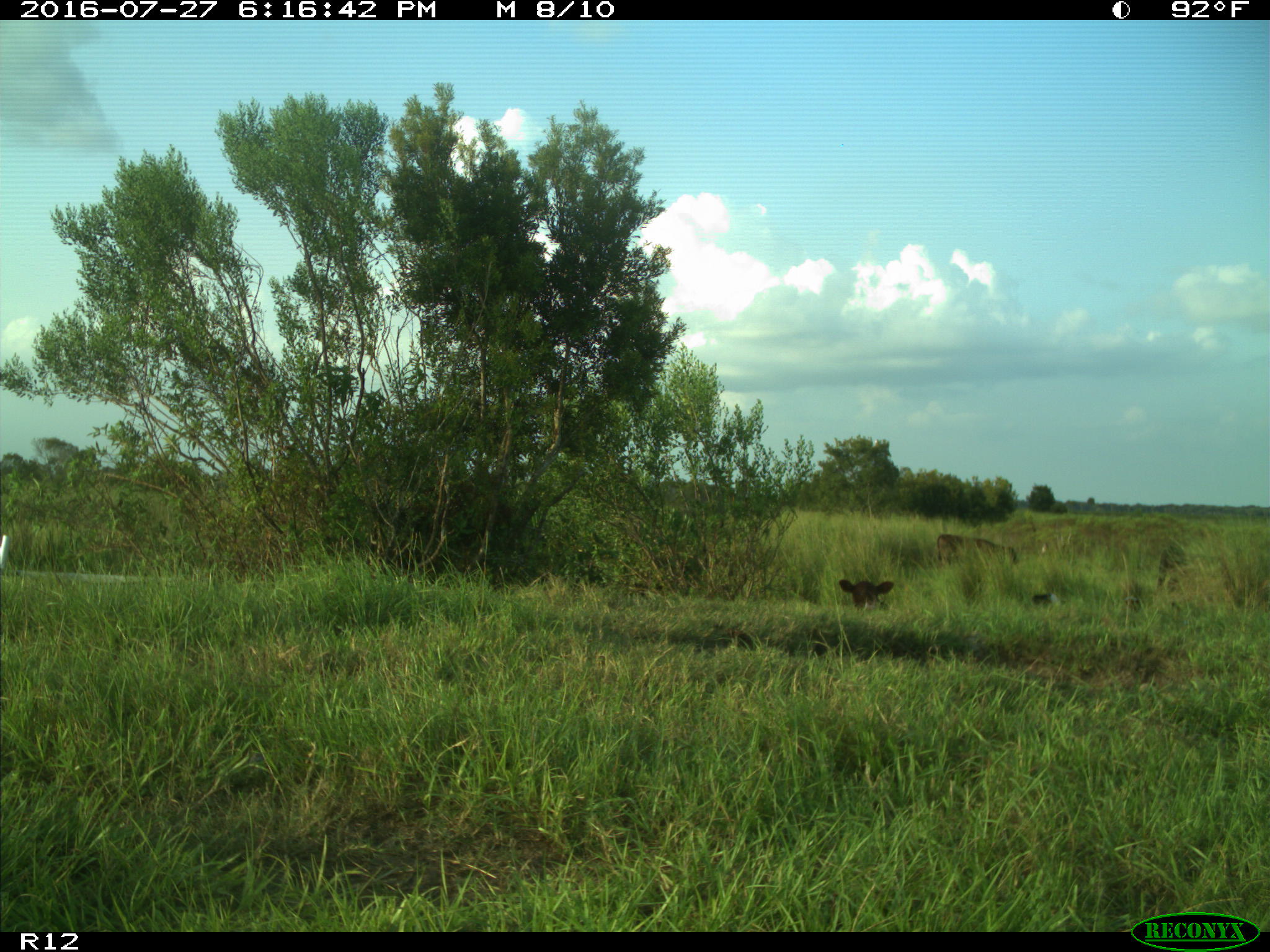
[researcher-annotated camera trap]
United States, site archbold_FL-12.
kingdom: Animalia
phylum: Chordata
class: Mammalia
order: Artiodactyla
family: Bovidae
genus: Bos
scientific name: Bos taurus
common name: domestic cow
Bos taurus (domestic cow).